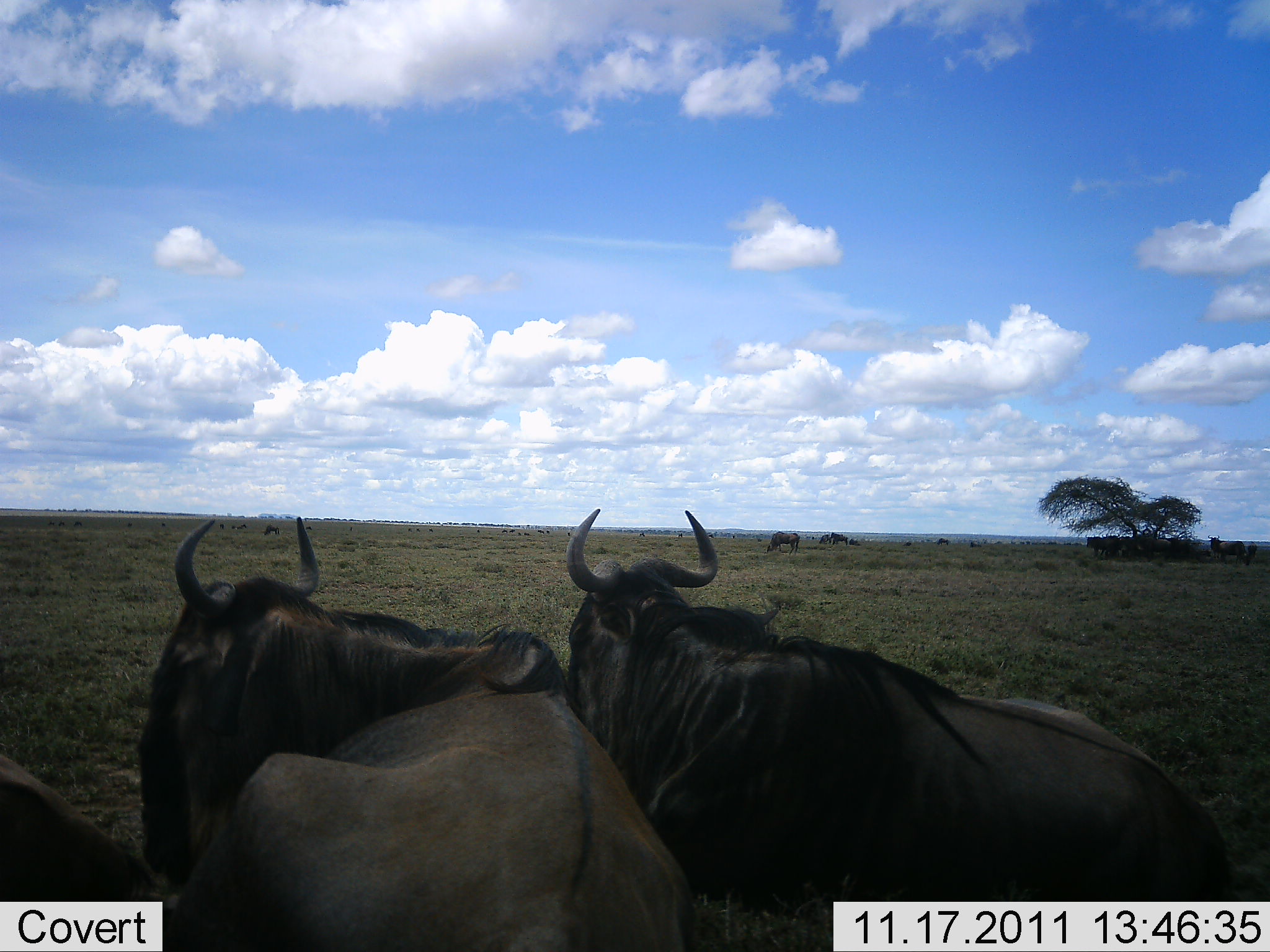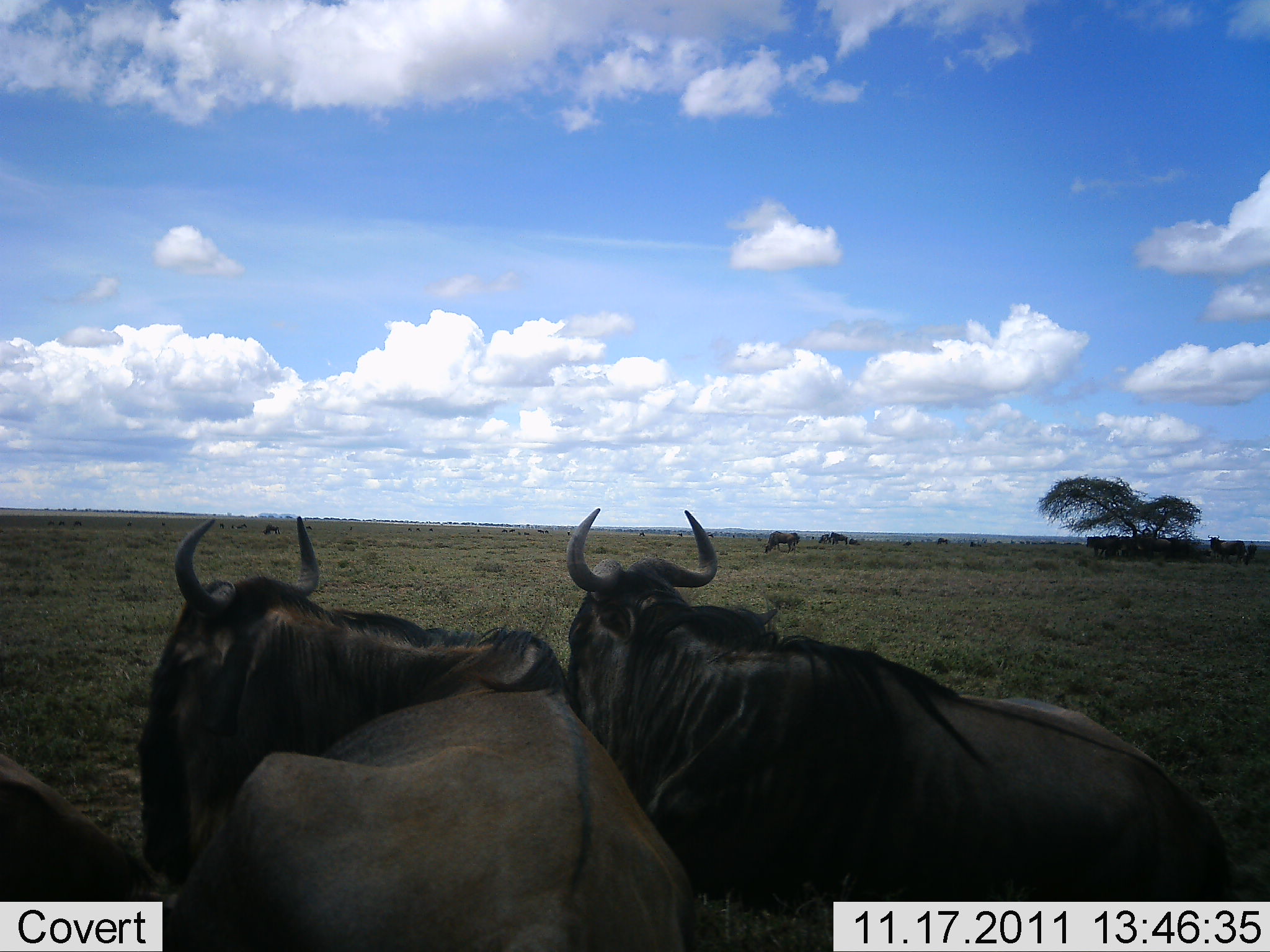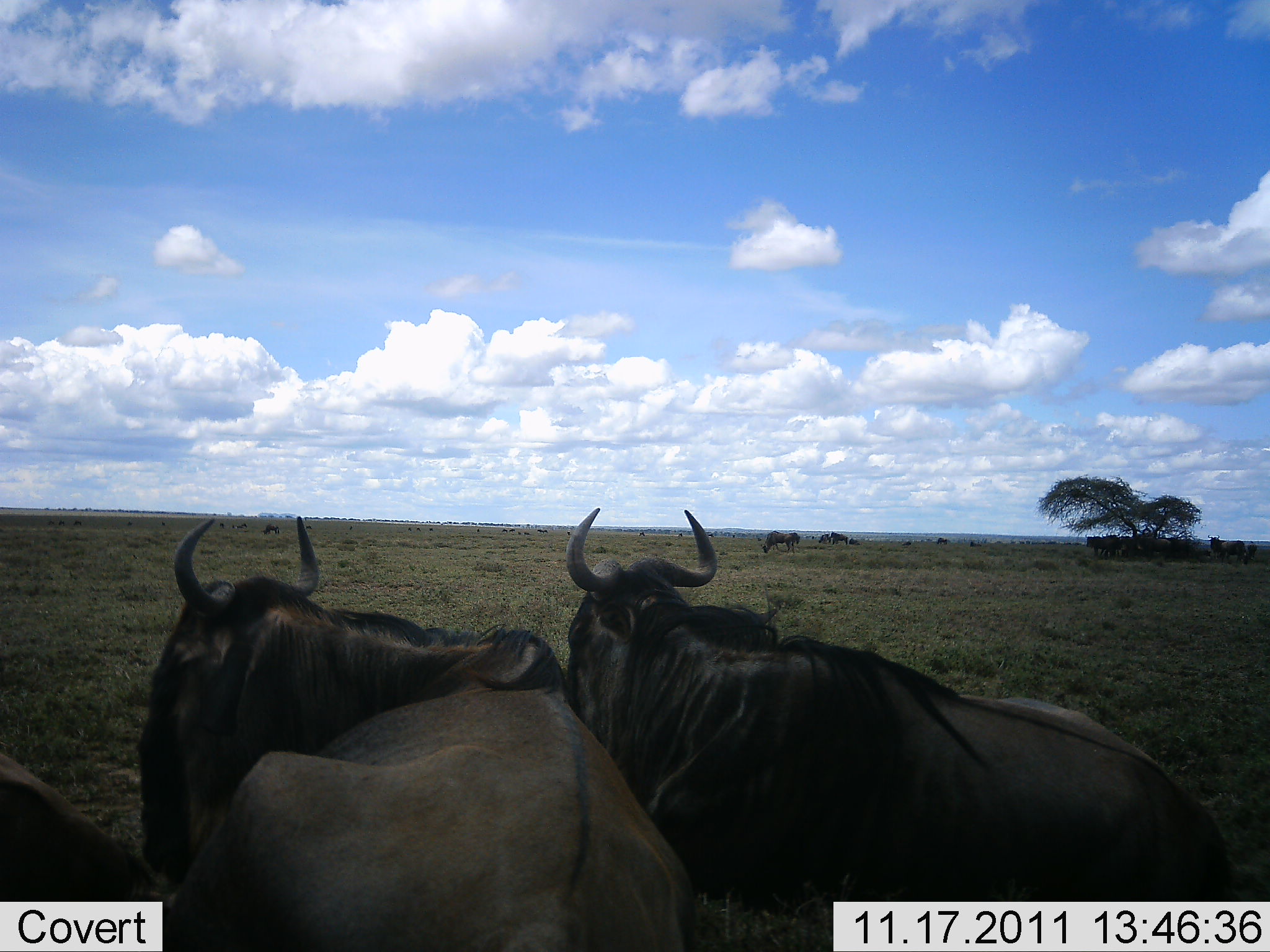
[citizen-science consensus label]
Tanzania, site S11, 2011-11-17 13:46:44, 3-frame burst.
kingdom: Animalia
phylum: Chordata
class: Mammalia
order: Artiodactyla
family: Bovidae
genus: Connochaetes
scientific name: Connochaetes taurinus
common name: blue wildebeest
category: wildebeest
Wildebeest (blue wildebeest) (Connochaetes taurinus), count 3. Behavior (volunteer vote fractions): standing 54%, resting 46%, moving 23%, interacting 0%. Young present (vote fraction): 0%. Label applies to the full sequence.